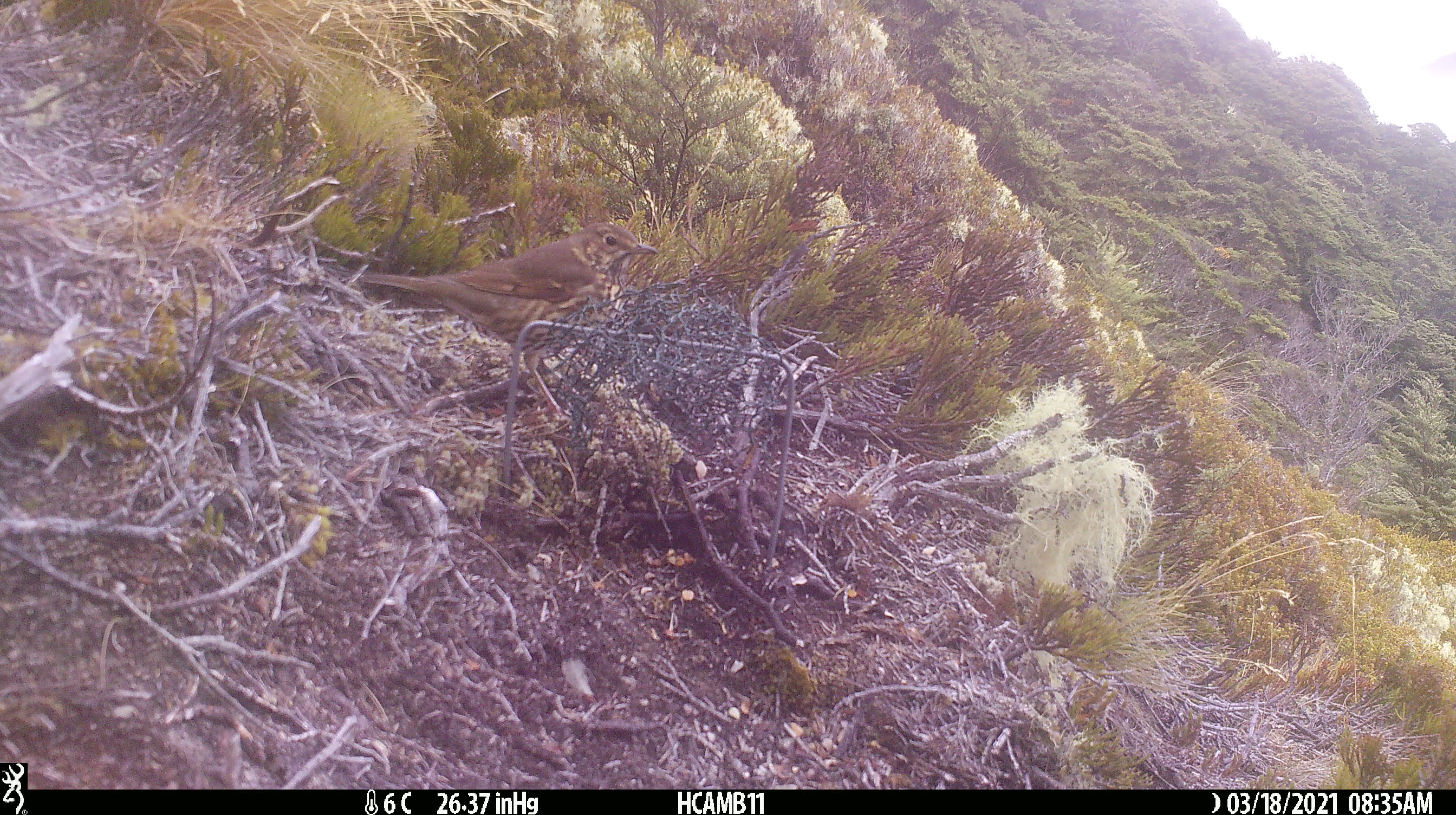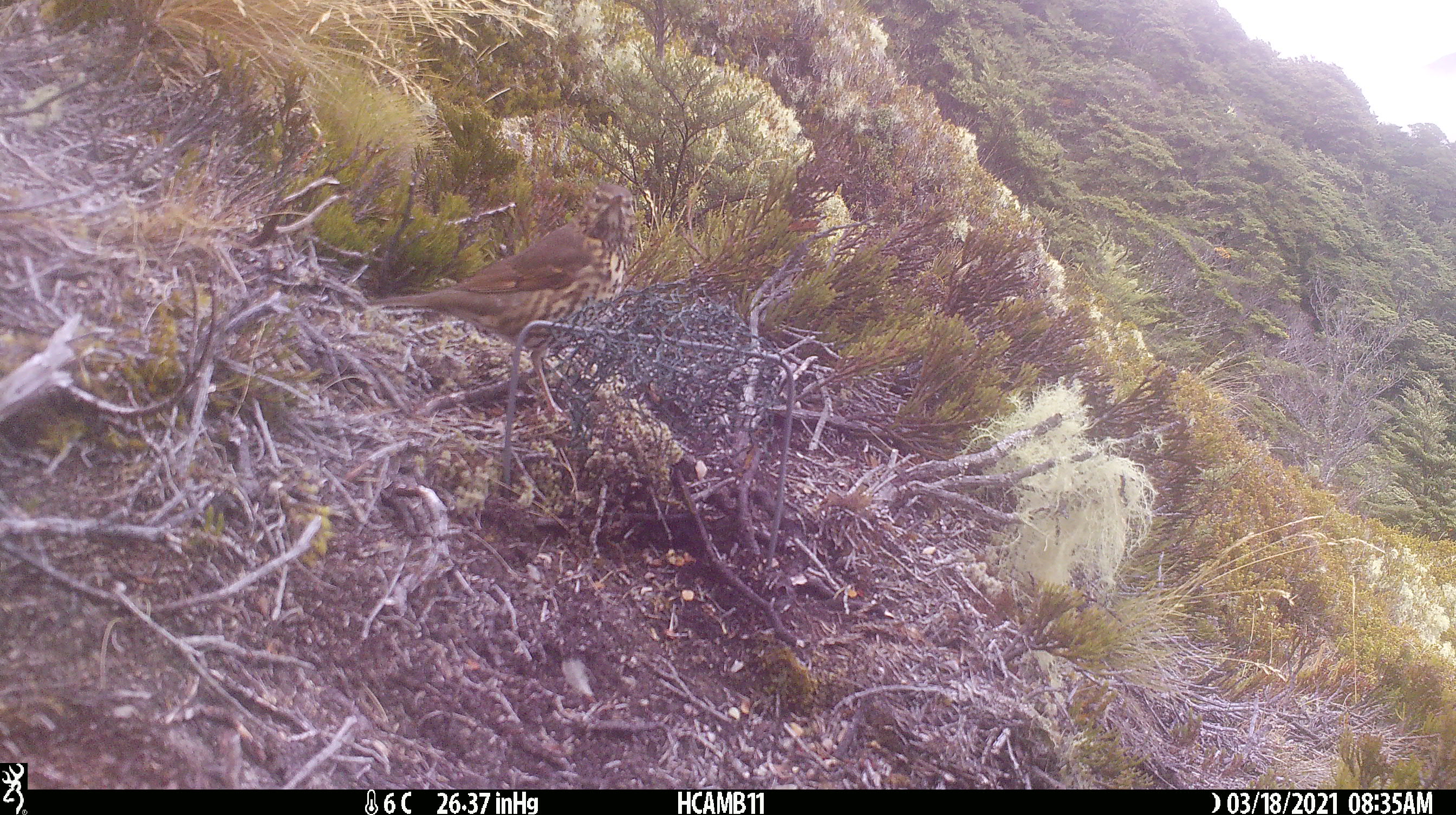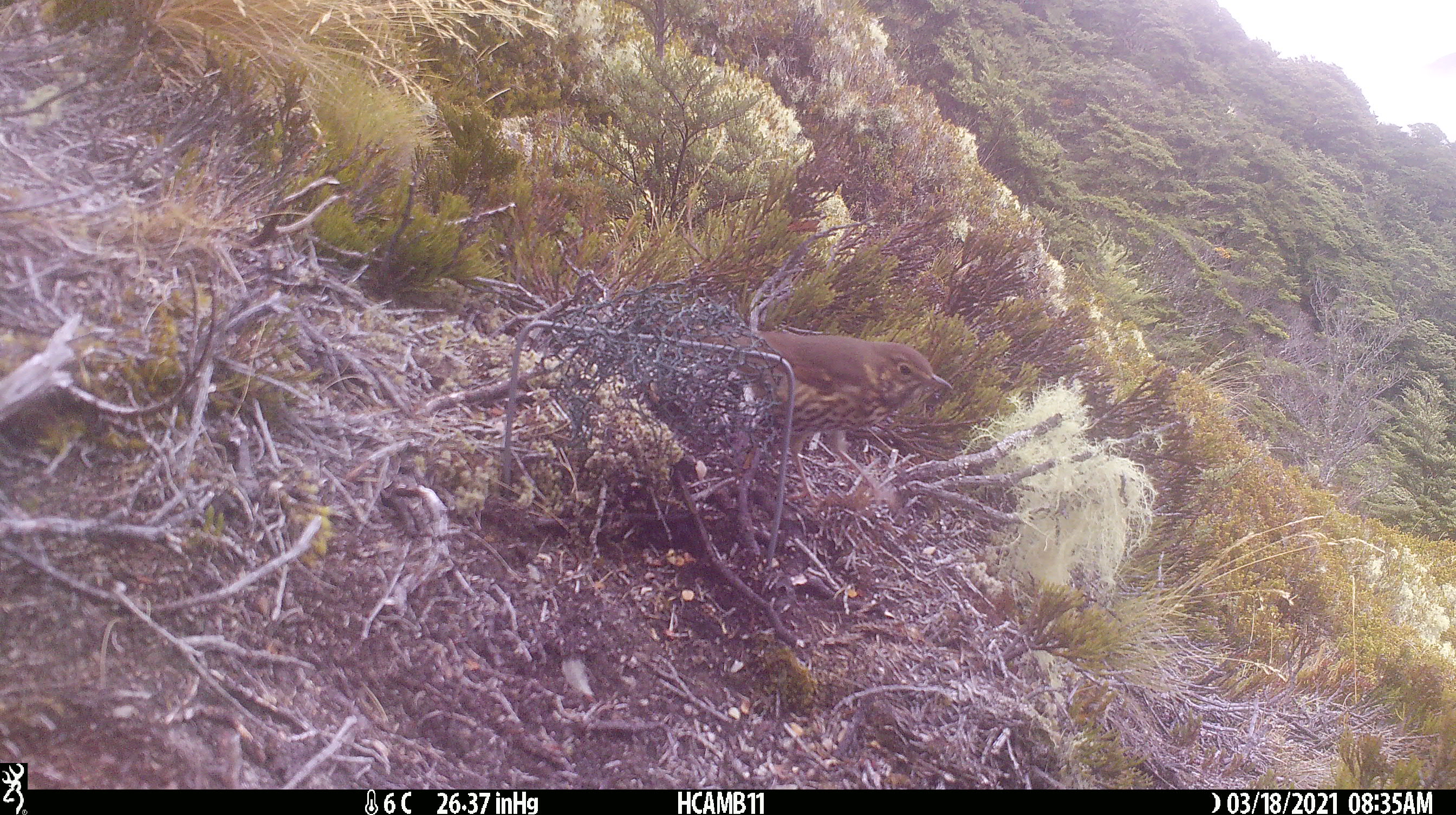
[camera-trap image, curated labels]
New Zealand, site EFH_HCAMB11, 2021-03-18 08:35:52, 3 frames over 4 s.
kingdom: Animalia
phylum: Chordata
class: Aves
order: Passeriformes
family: Turdidae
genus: Turdus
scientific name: Turdus philomelos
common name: song thrush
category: thrush